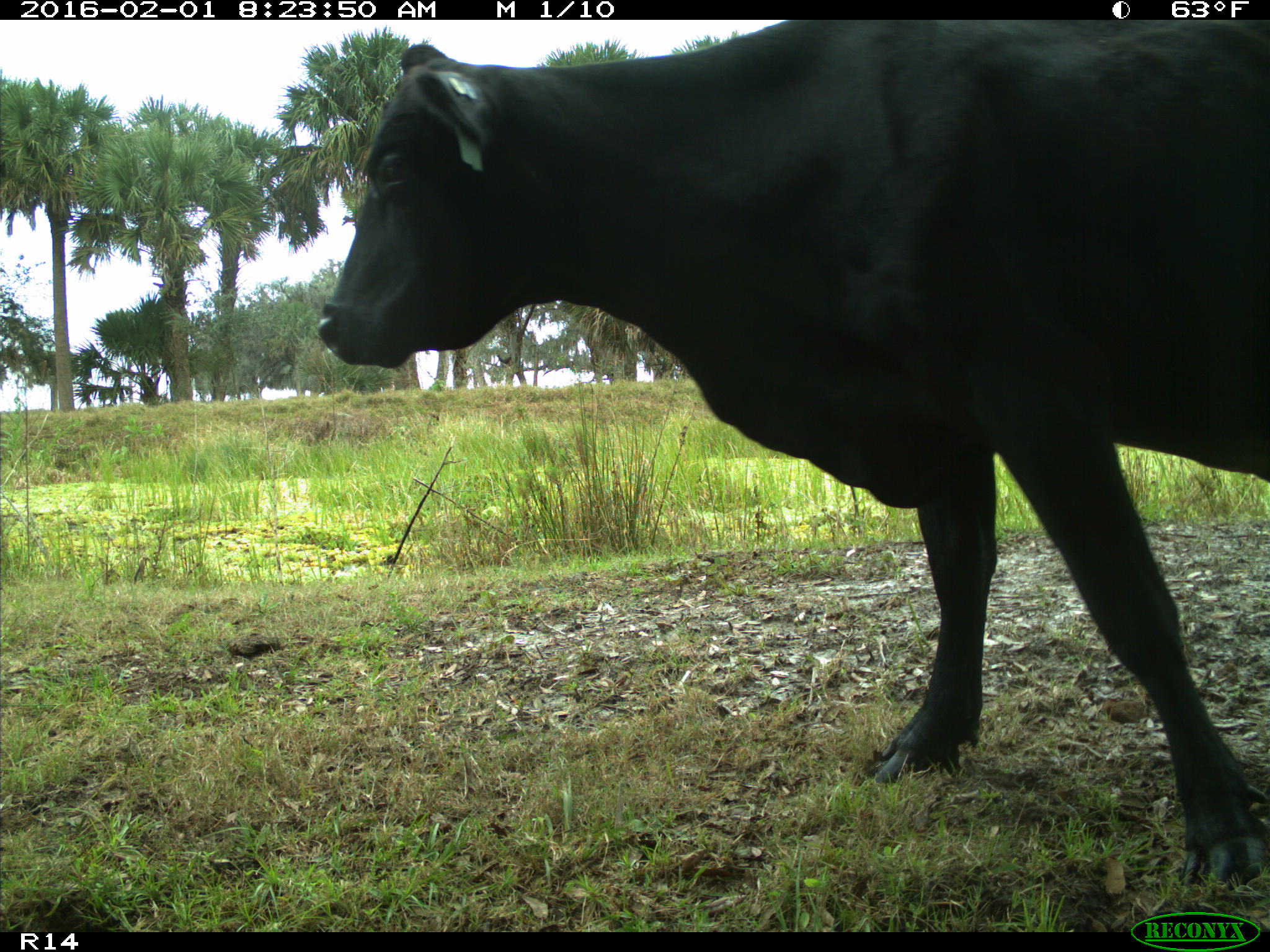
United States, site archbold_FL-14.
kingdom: Animalia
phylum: Chordata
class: Mammalia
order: Artiodactyla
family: Bovidae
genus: Bos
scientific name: Bos taurus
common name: domestic cow